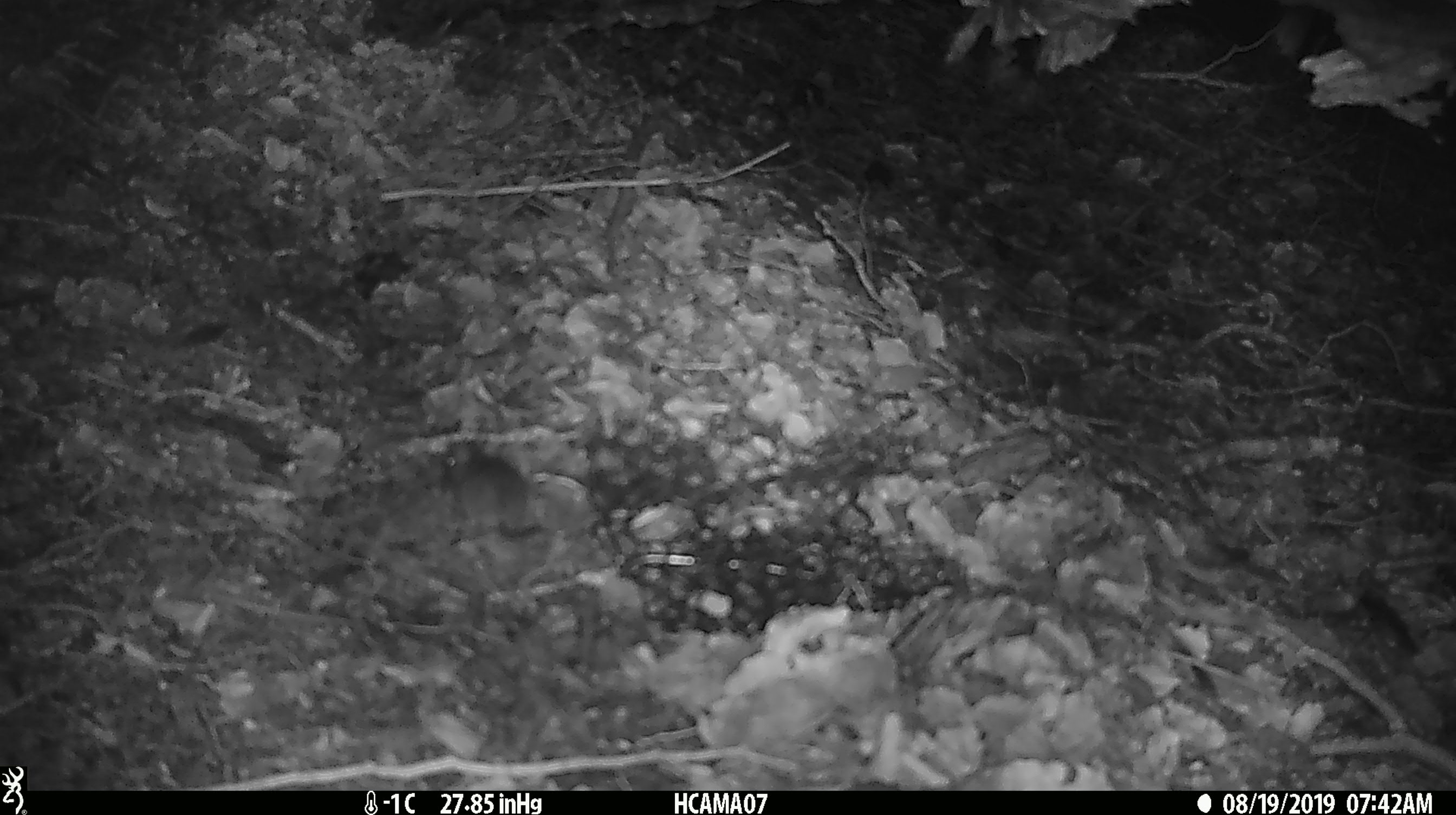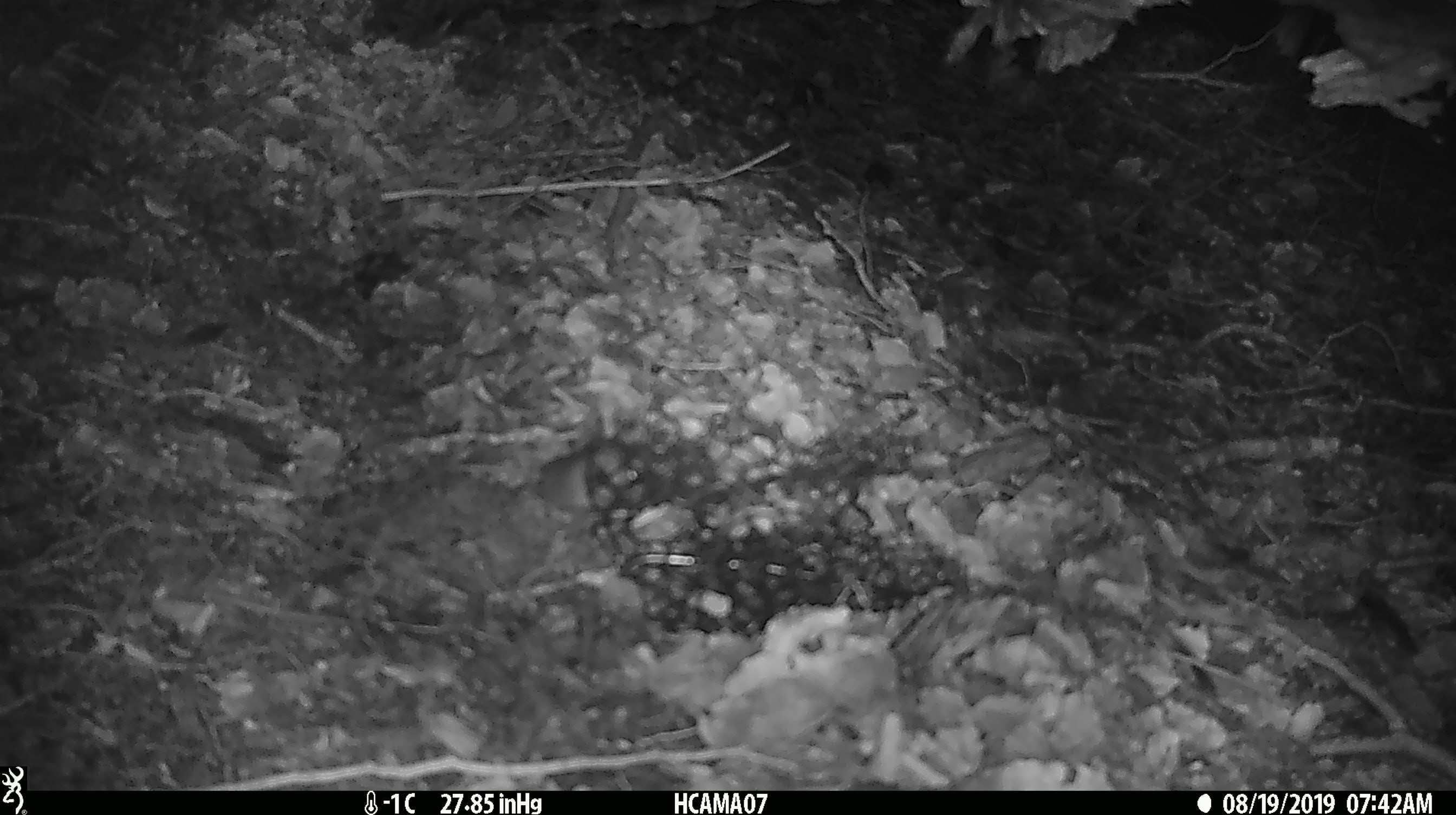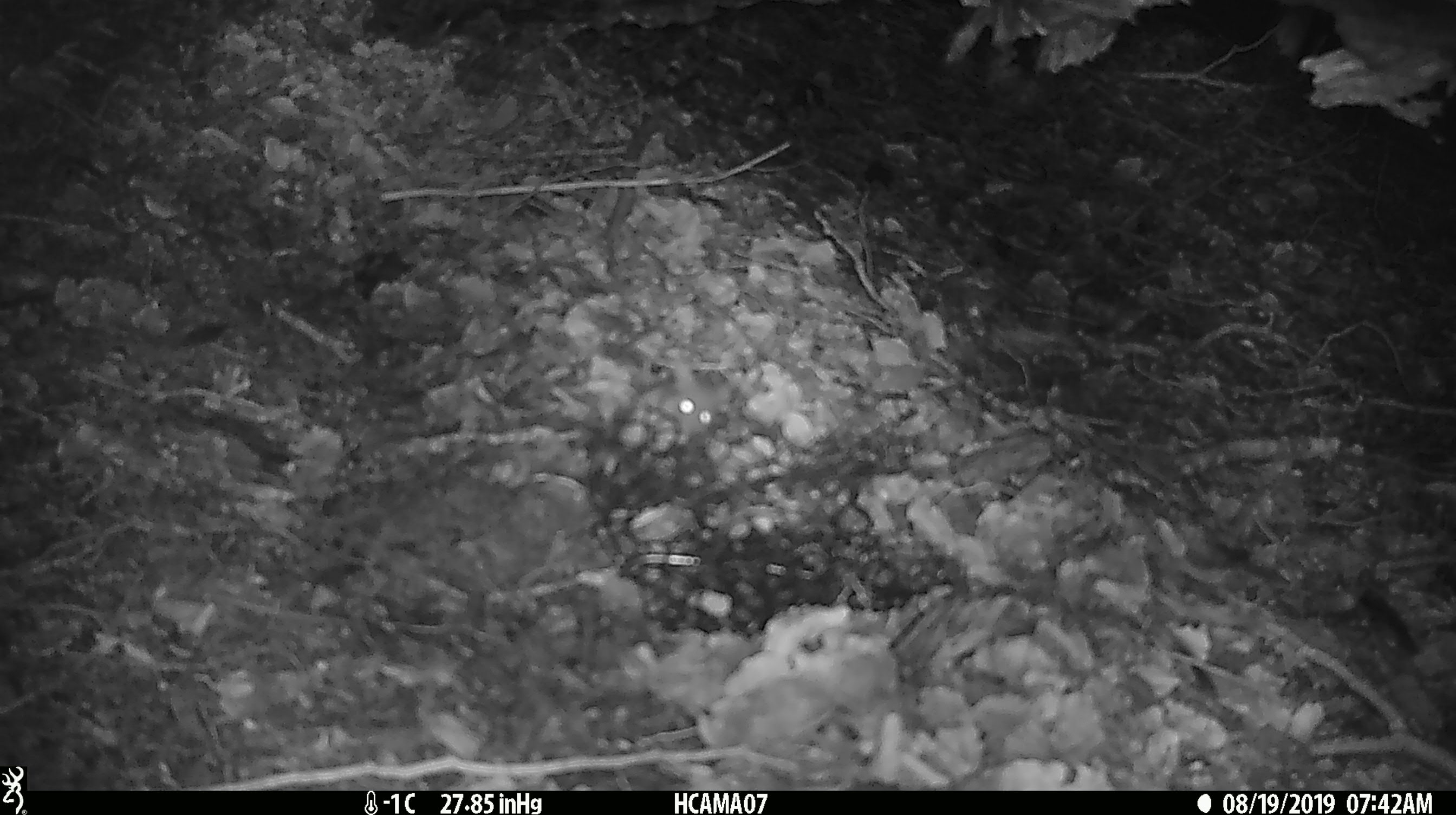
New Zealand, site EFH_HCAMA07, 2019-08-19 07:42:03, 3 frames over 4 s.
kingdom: Animalia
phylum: Chordata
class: Mammalia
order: Rodentia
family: Muridae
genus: Mus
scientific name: Mus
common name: mouse